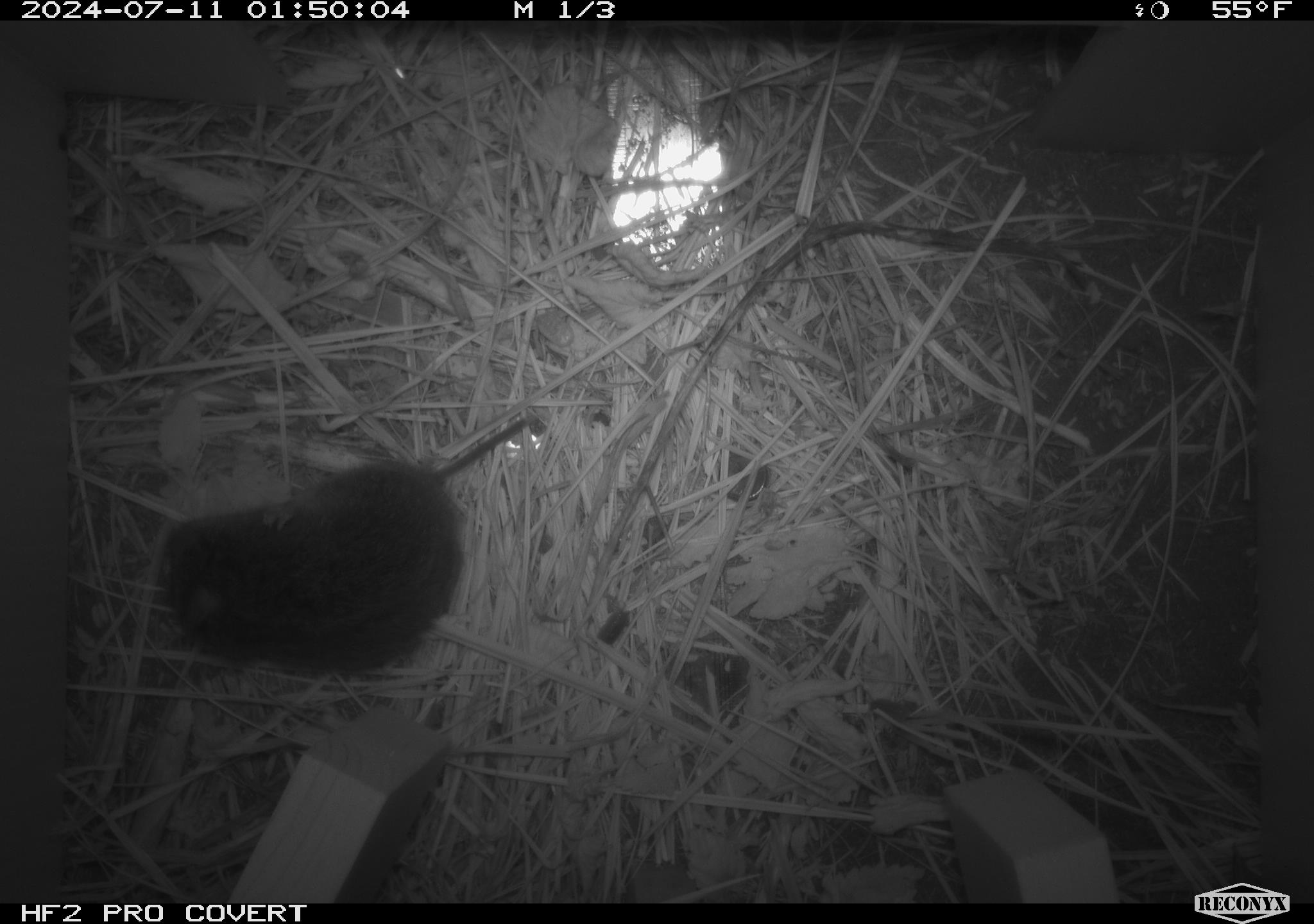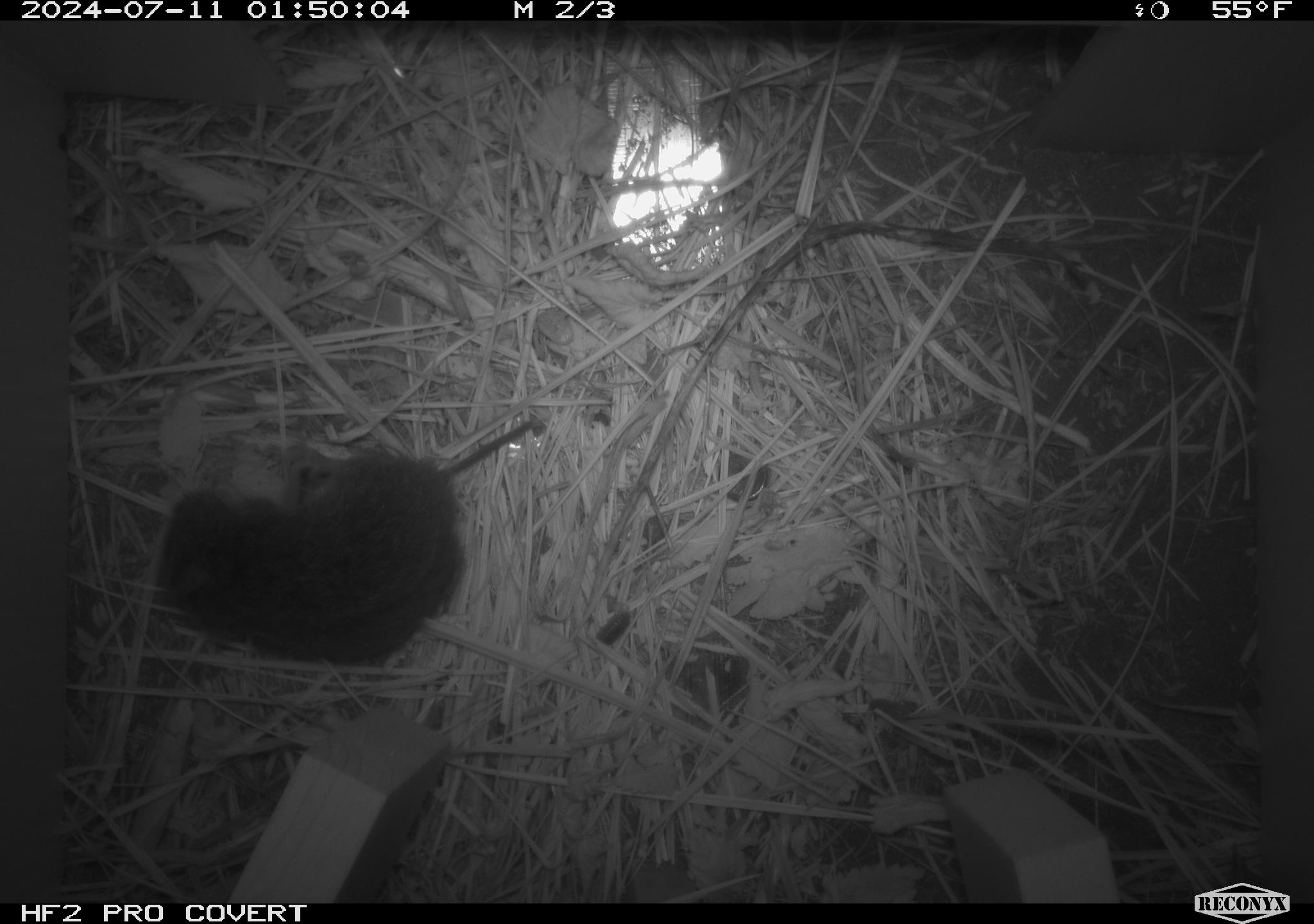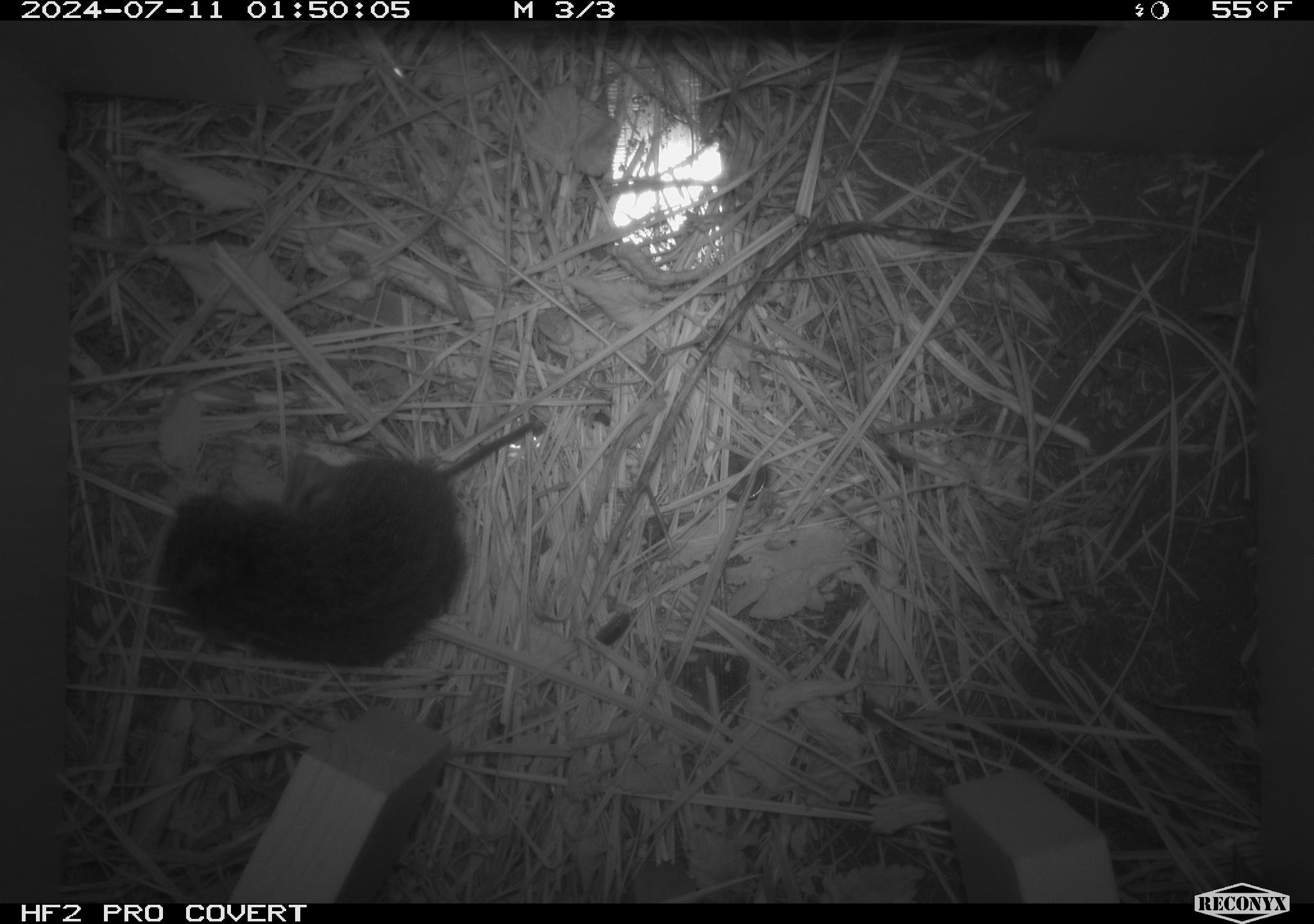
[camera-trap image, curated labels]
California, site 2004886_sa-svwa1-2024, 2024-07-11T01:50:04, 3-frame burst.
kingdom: Animalia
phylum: Chordata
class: Mammalia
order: Rodentia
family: Cricetidae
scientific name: Arvicolinae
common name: voles, lemmings, and muskrats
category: arvicolinae subfamily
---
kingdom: Animalia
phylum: Arthropoda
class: Malacostraca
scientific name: Malacostraca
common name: amphipods, crabs, isopods, krill, lobsters and shrimps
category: malacostracan